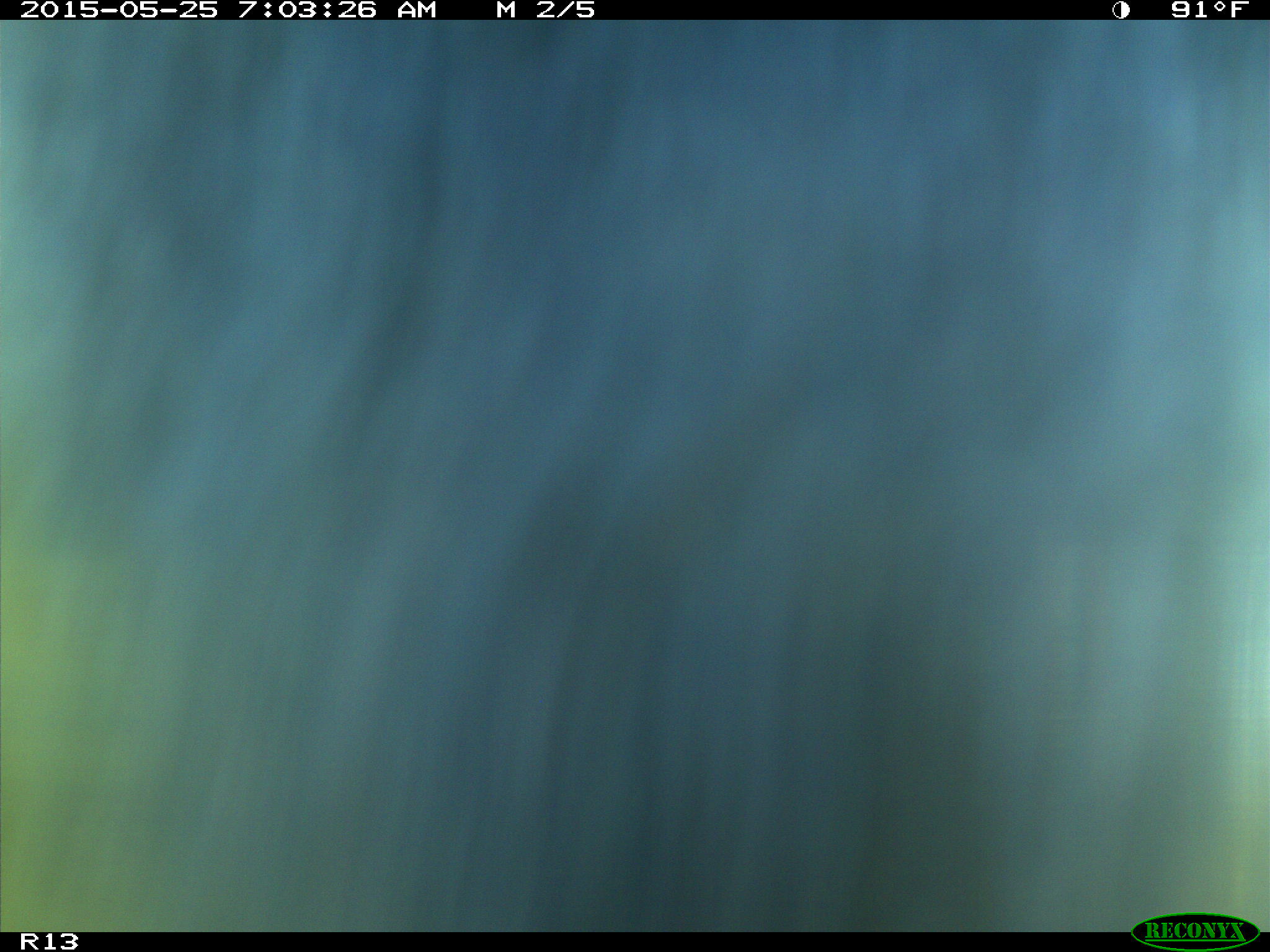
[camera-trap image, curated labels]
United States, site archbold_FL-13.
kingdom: Animalia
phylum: Chordata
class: Mammalia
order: Artiodactyla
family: Bovidae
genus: Bos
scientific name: Bos taurus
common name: domestic cow